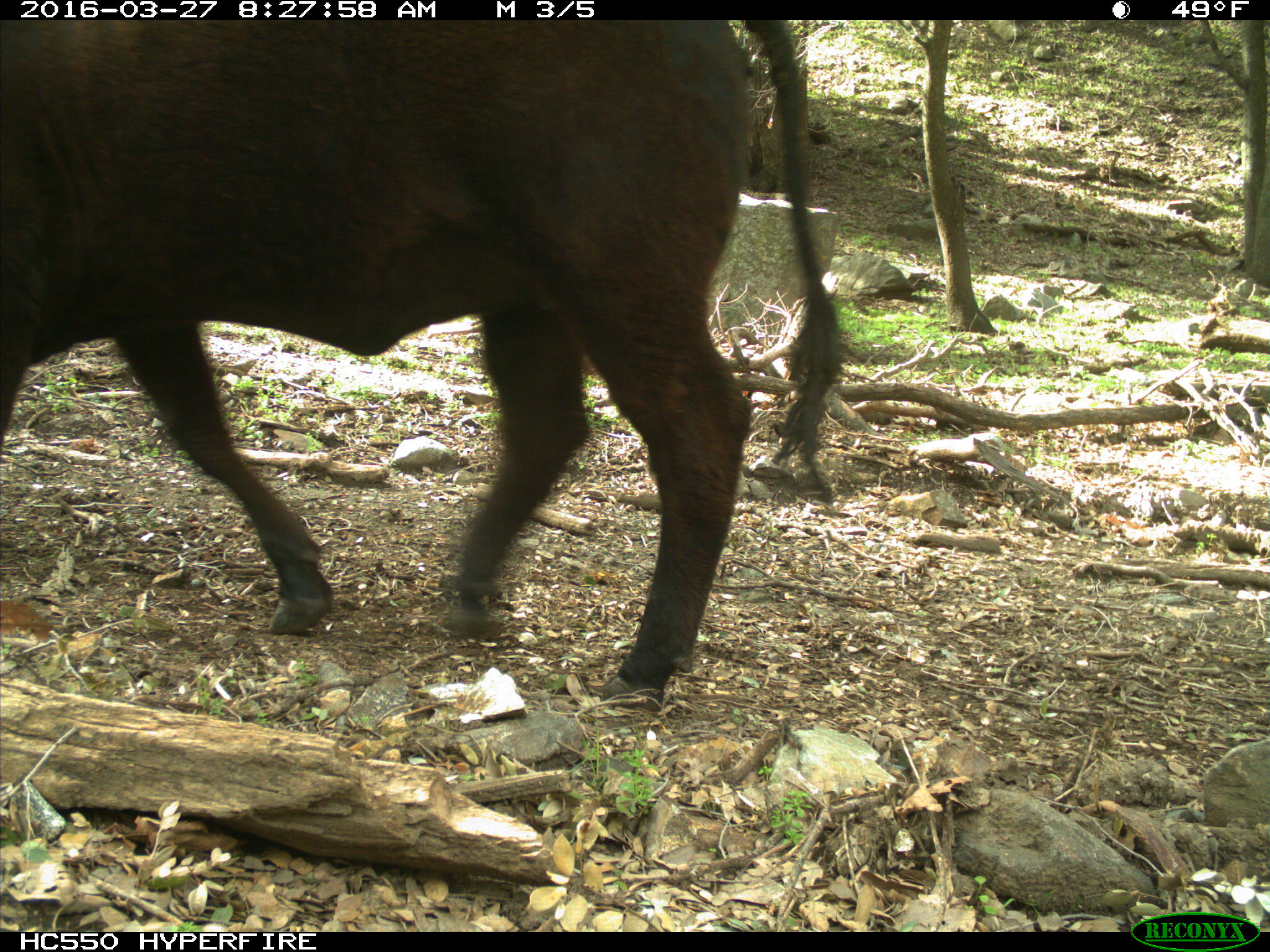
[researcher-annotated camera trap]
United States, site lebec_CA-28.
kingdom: Animalia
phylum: Chordata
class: Mammalia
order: Artiodactyla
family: Bovidae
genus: Bos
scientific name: Bos taurus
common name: domestic cow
Bos taurus (domestic cow).